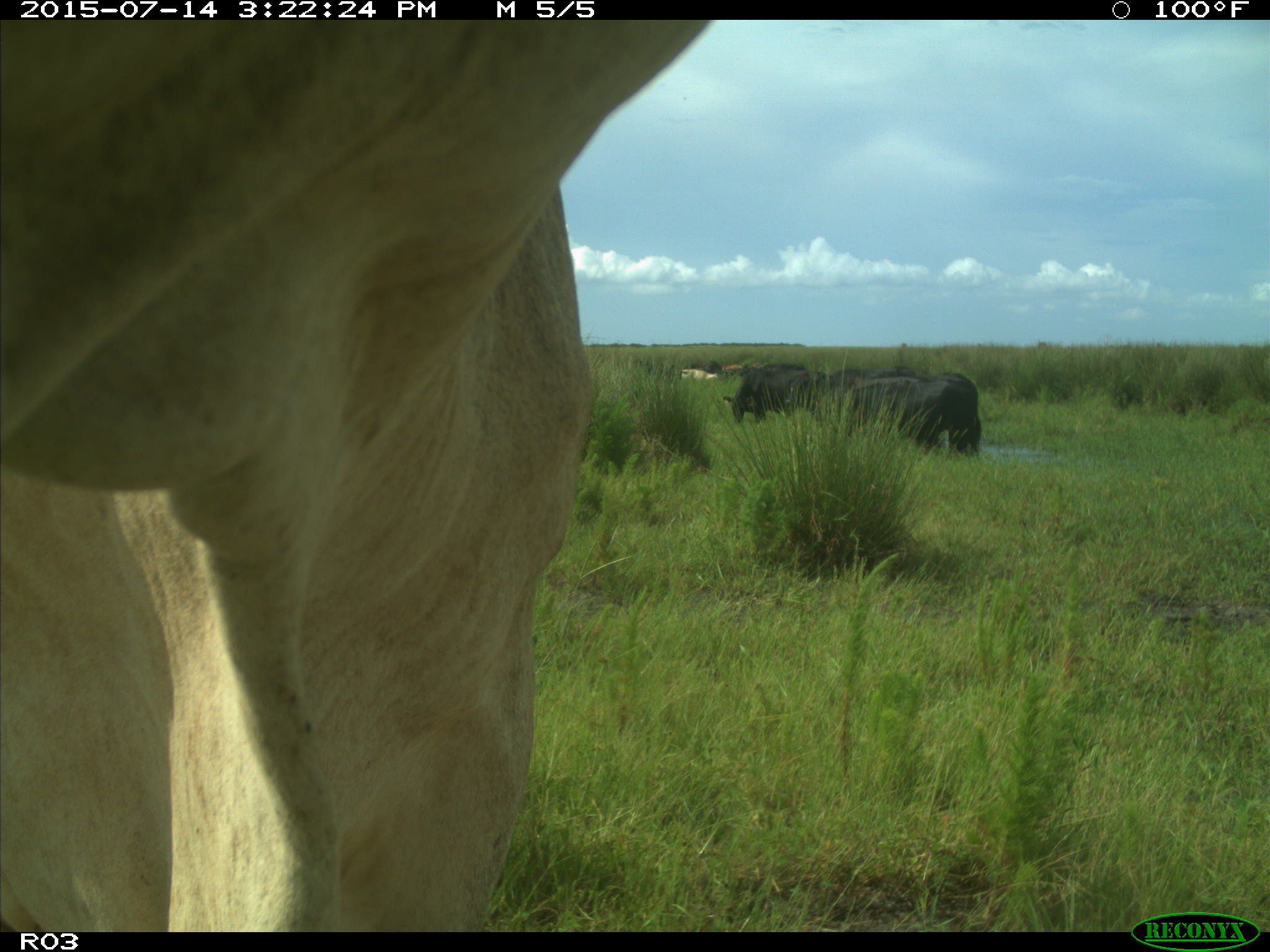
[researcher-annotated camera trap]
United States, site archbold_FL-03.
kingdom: Animalia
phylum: Chordata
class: Mammalia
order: Artiodactyla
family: Bovidae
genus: Bos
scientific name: Bos taurus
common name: domestic cow